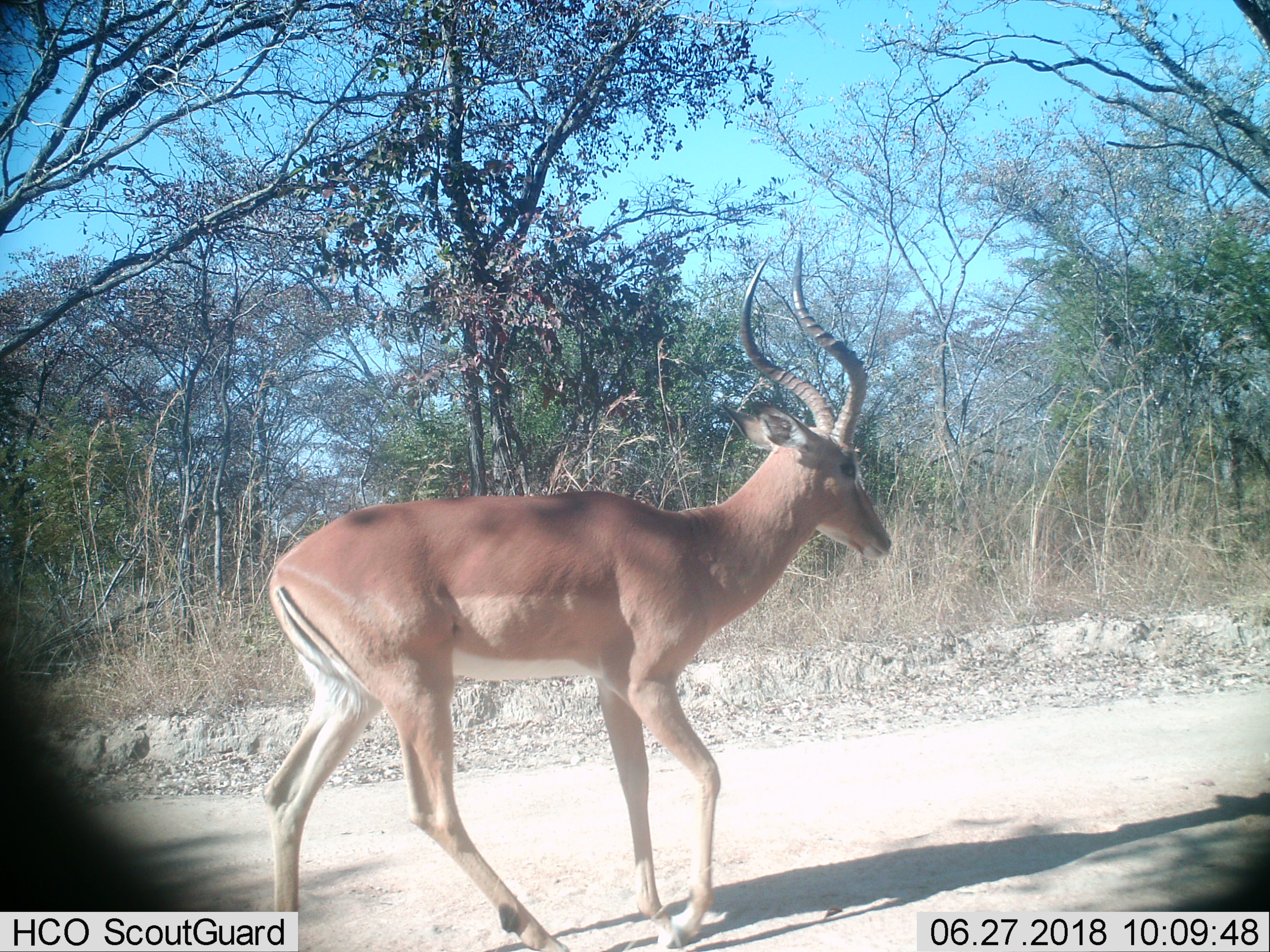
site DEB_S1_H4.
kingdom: Animalia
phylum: Chordata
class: Mammalia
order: Artiodactyla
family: Bovidae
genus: Aepyceros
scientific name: Aepyceros melampus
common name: impala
Impala (Aepyceros melampus), count 1. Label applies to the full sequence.